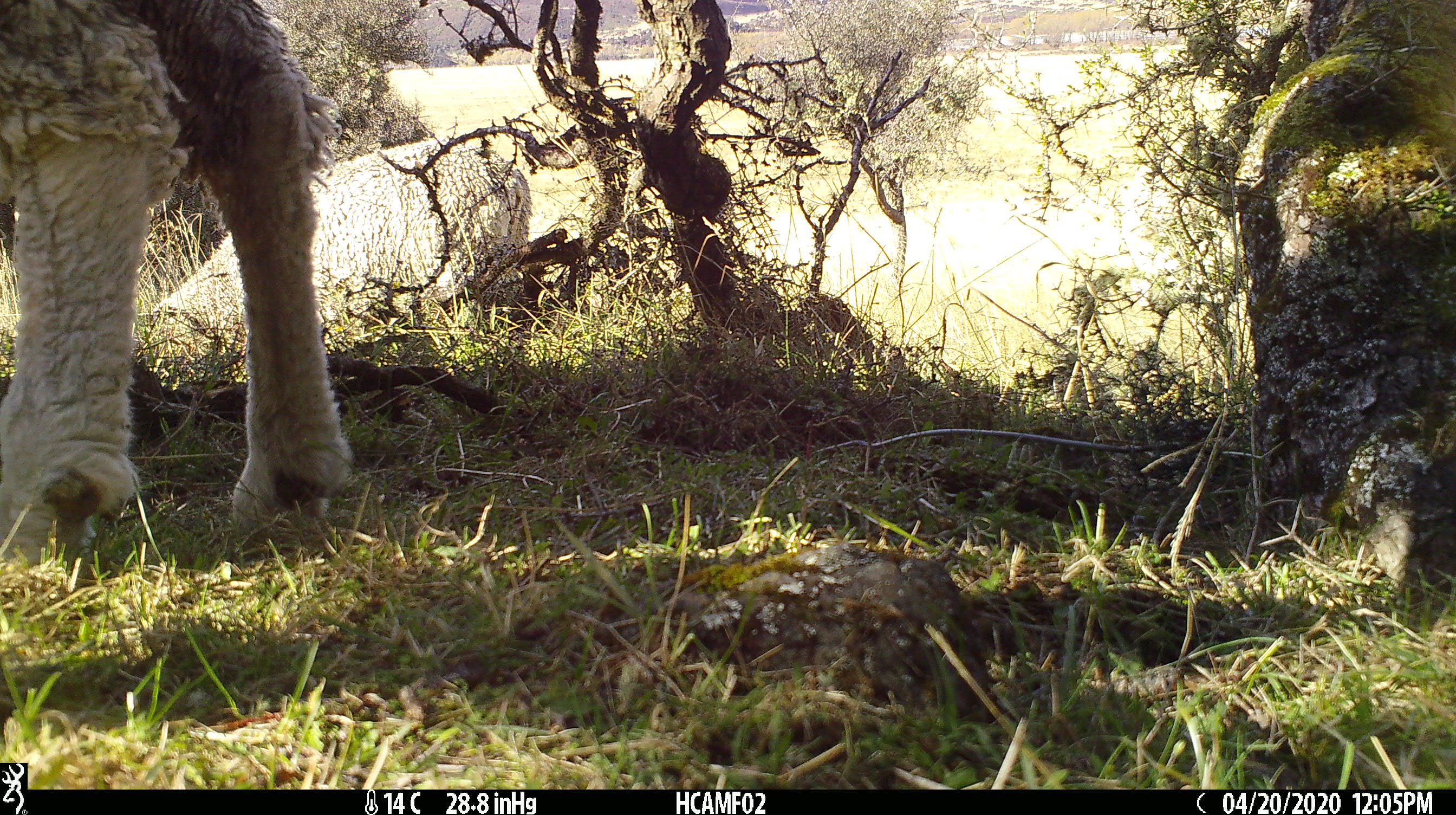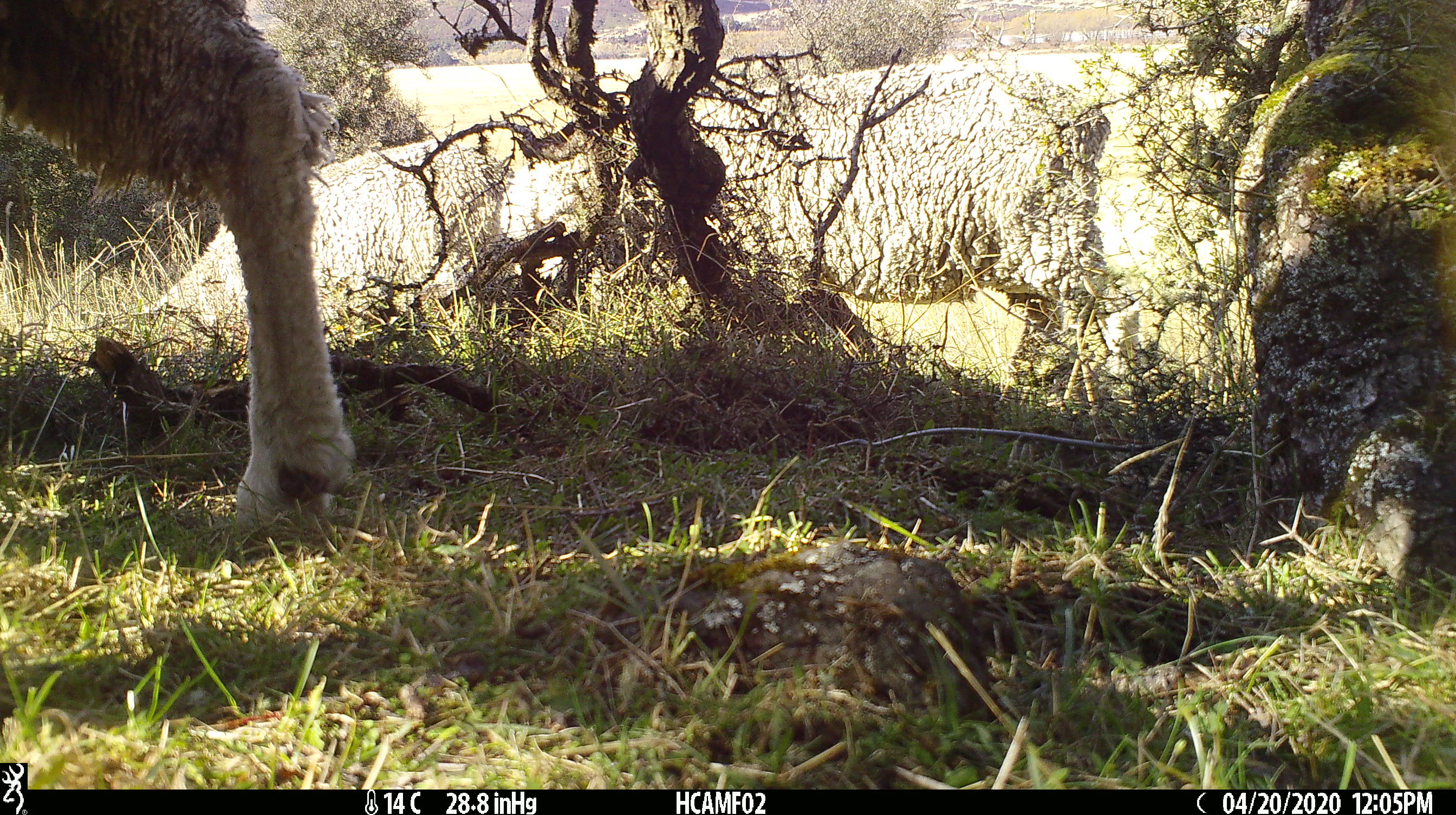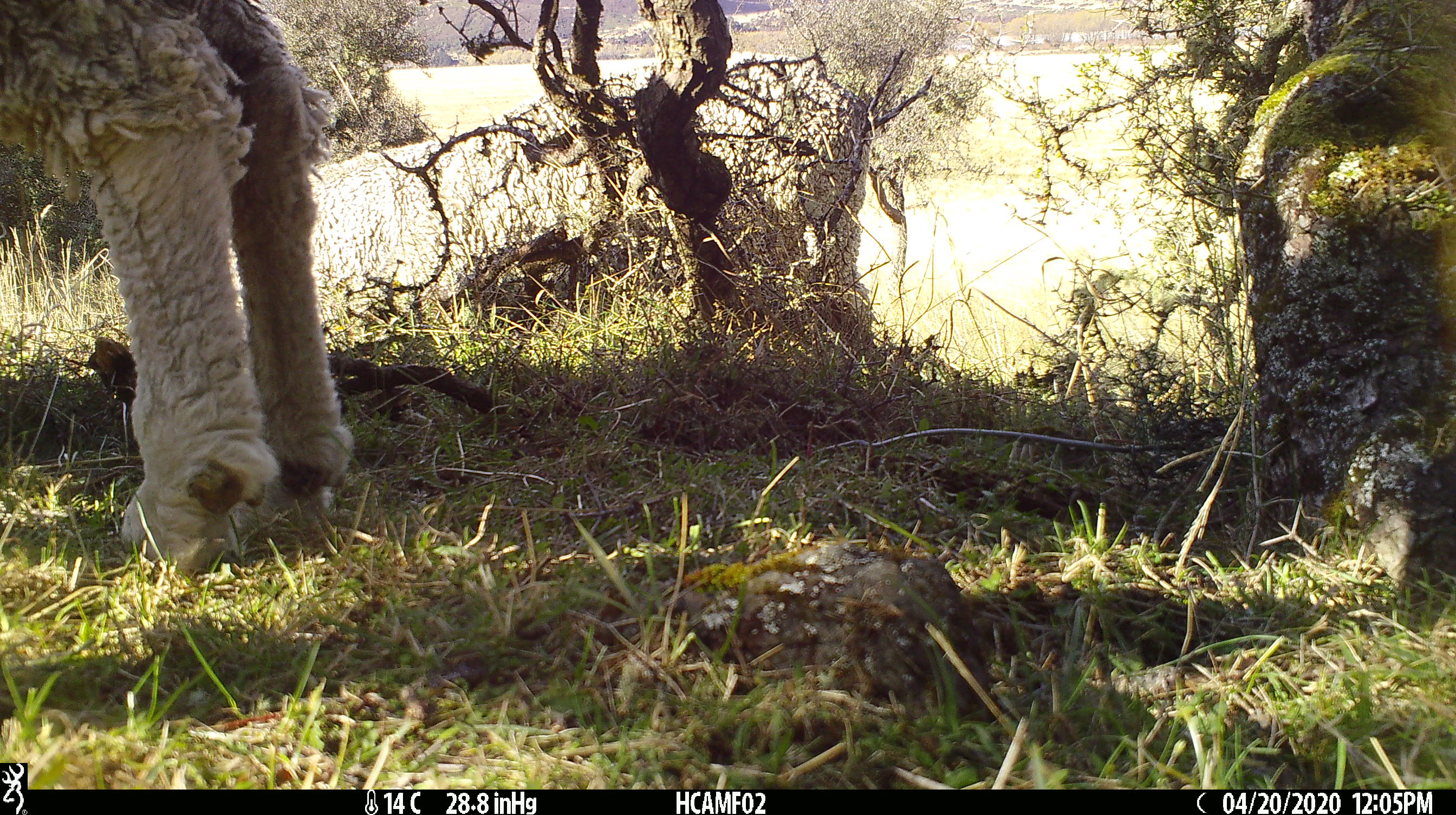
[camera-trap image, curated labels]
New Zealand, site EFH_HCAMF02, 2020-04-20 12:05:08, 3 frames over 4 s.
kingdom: Animalia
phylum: Chordata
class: Mammalia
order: Artiodactyla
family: Bovidae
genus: Ovis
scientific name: Ovis aries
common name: domestic sheep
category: sheep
Sheep (domestic sheep) (Ovis aries).